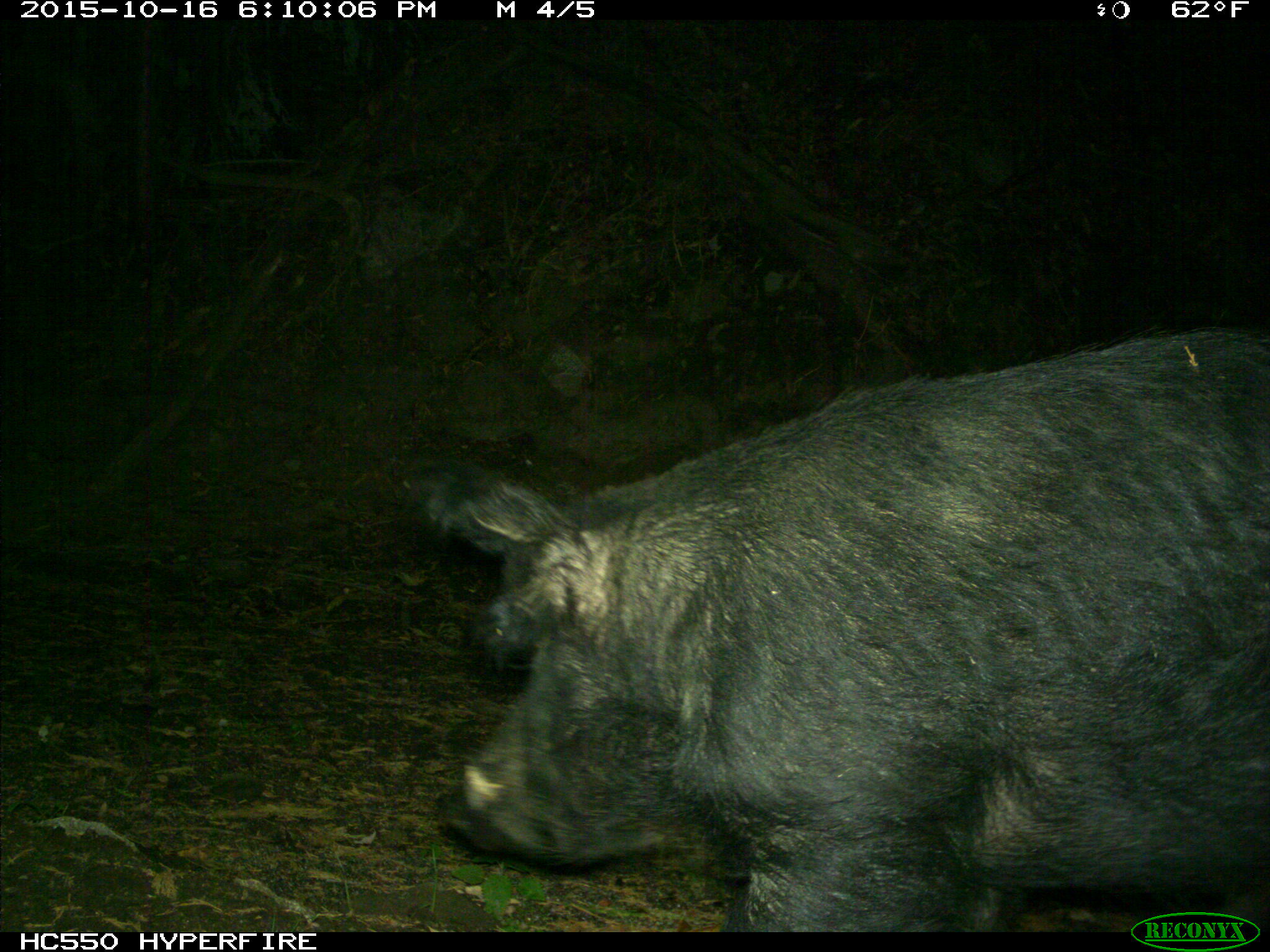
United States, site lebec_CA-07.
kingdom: Animalia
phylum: Chordata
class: Mammalia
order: Artiodactyla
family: Suidae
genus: Sus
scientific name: Sus scrofa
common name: wild boar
Sus scrofa (wild boar).